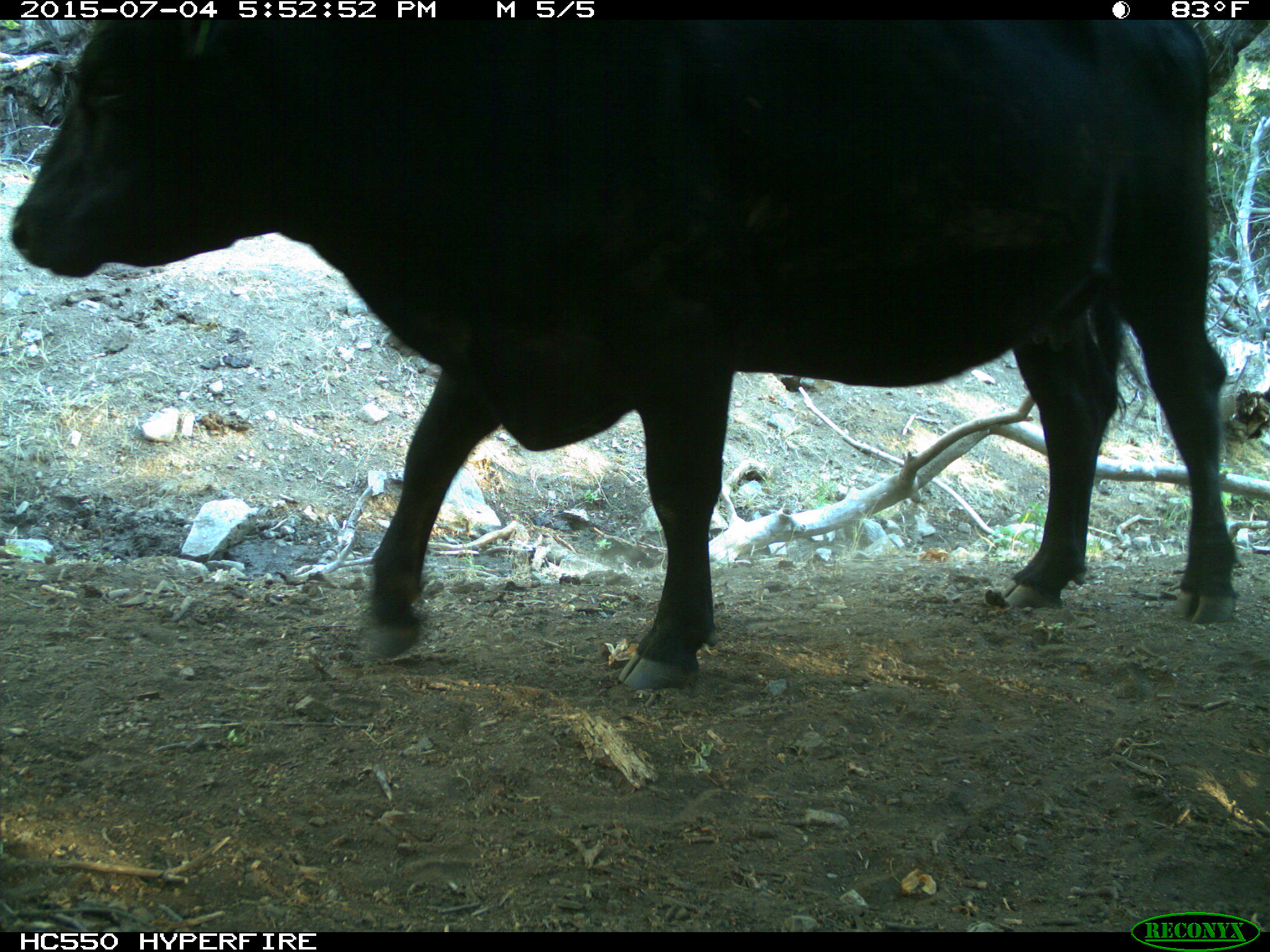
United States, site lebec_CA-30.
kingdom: Animalia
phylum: Chordata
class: Mammalia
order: Artiodactyla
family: Bovidae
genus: Bos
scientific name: Bos taurus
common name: domestic cow